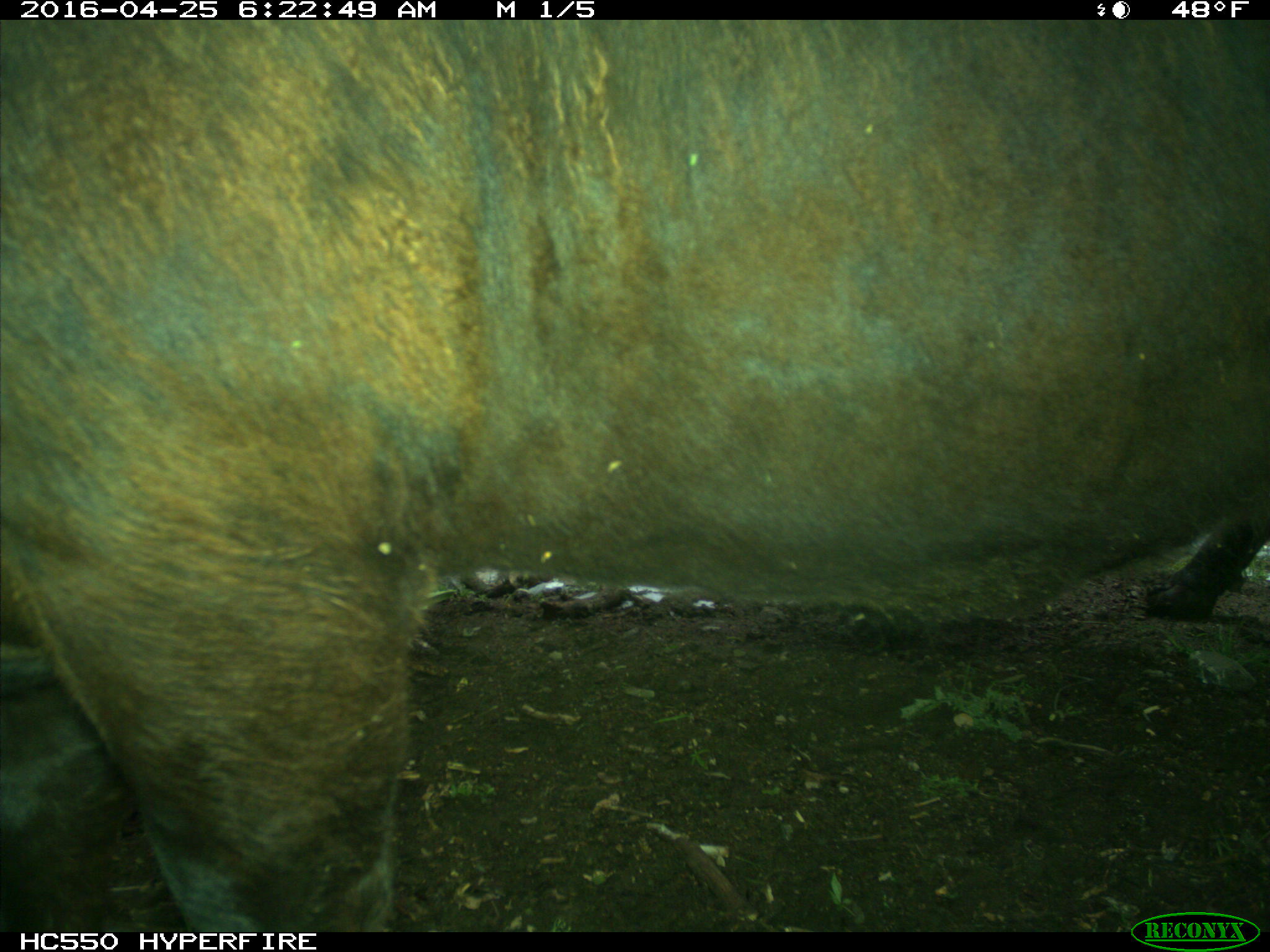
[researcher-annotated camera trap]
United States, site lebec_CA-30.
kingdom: Animalia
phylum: Chordata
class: Mammalia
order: Artiodactyla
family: Bovidae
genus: Bos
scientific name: Bos taurus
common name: domestic cow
Bos taurus (domestic cow).